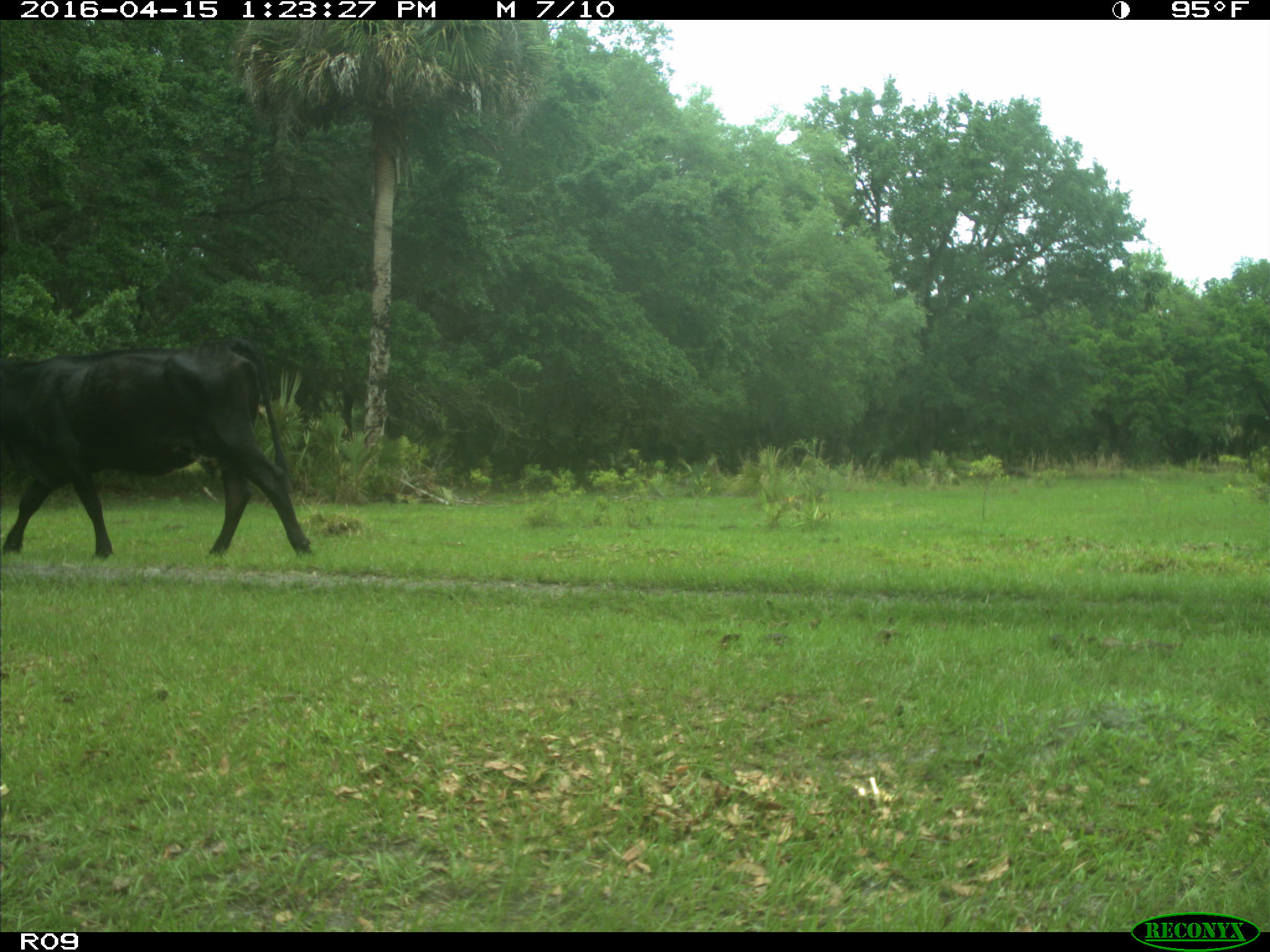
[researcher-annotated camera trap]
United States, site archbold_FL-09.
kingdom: Animalia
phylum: Chordata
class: Mammalia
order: Artiodactyla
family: Bovidae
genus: Bos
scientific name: Bos taurus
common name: domestic cow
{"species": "Bos taurus (domestic cow)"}